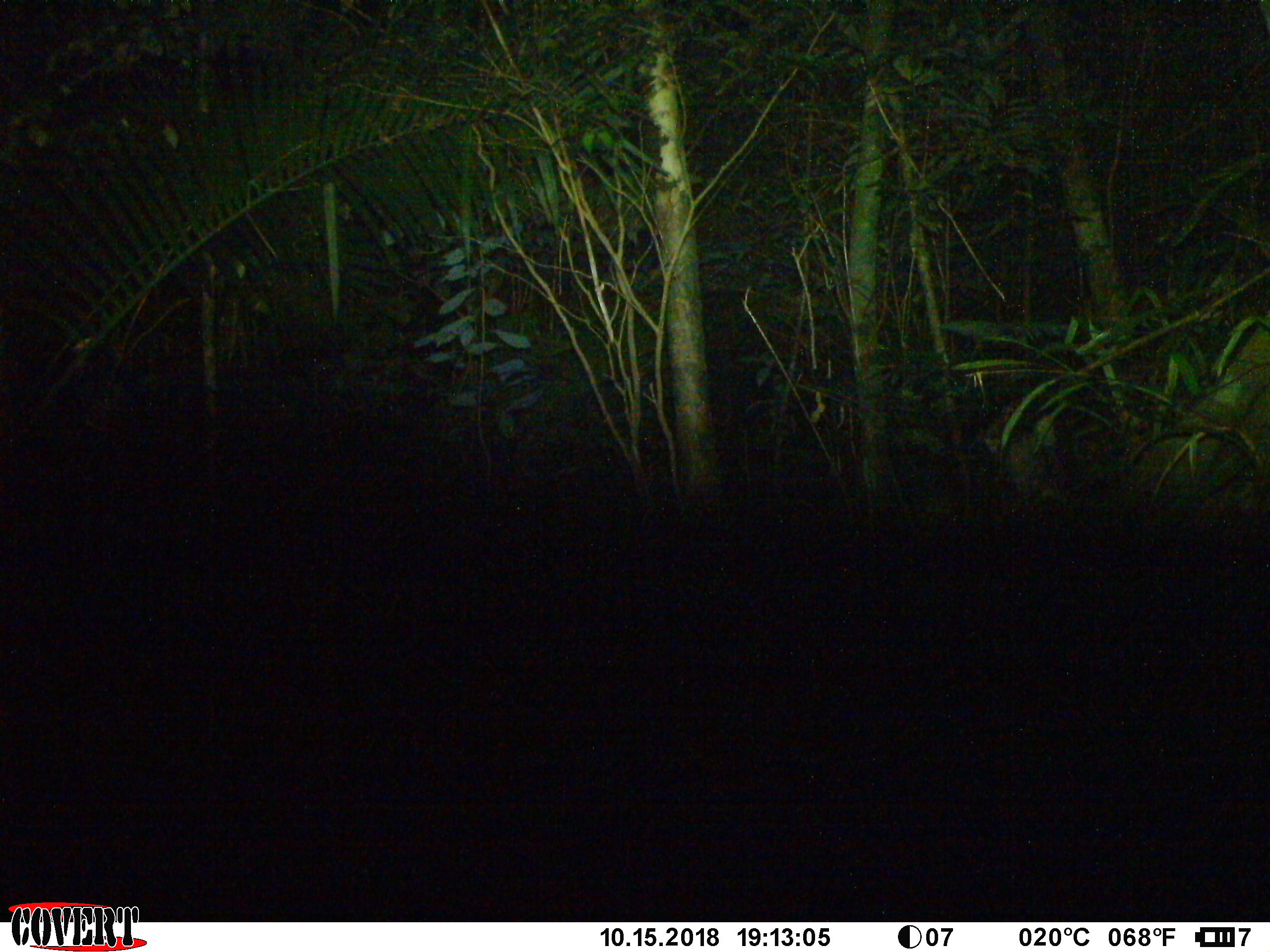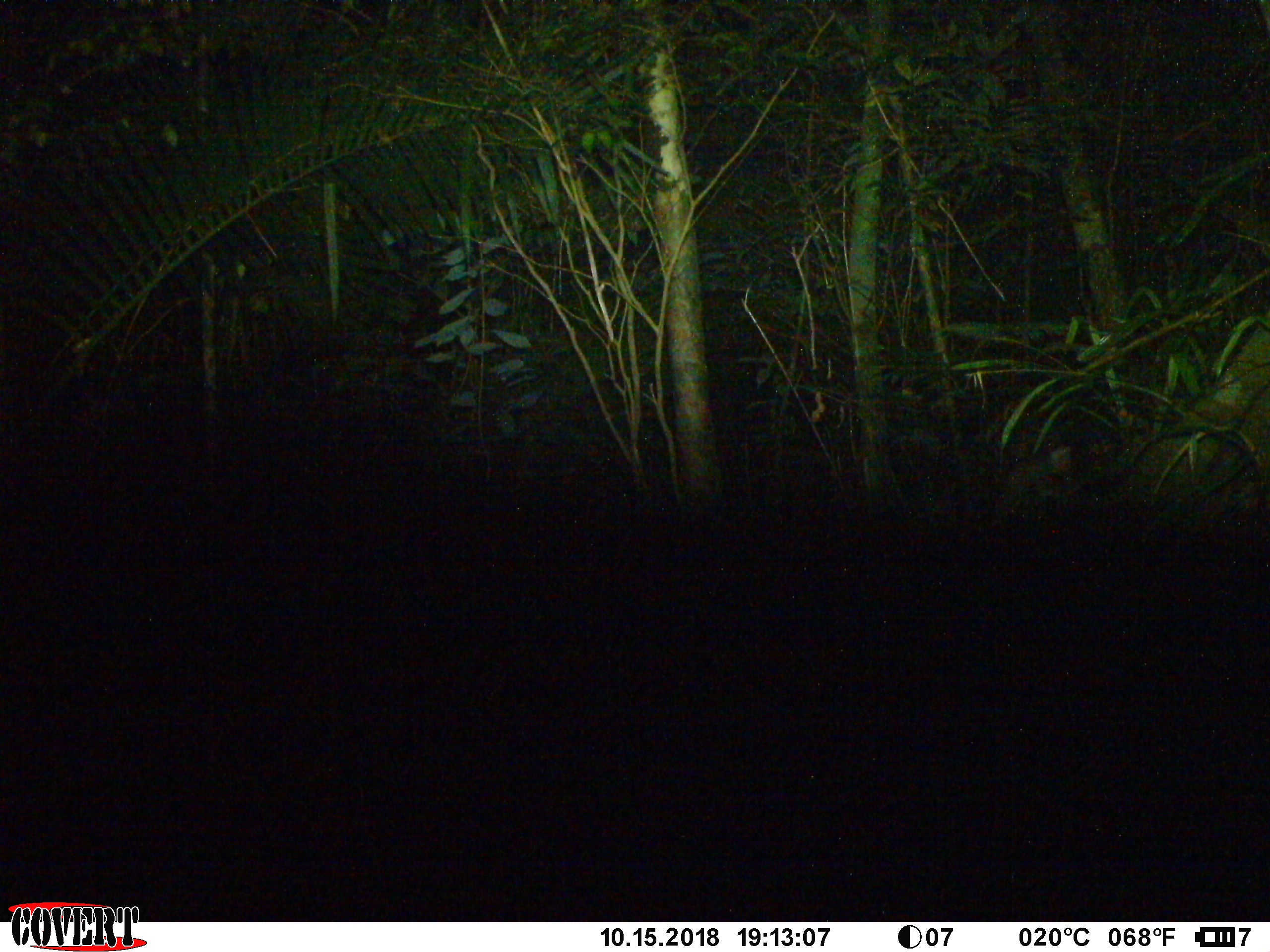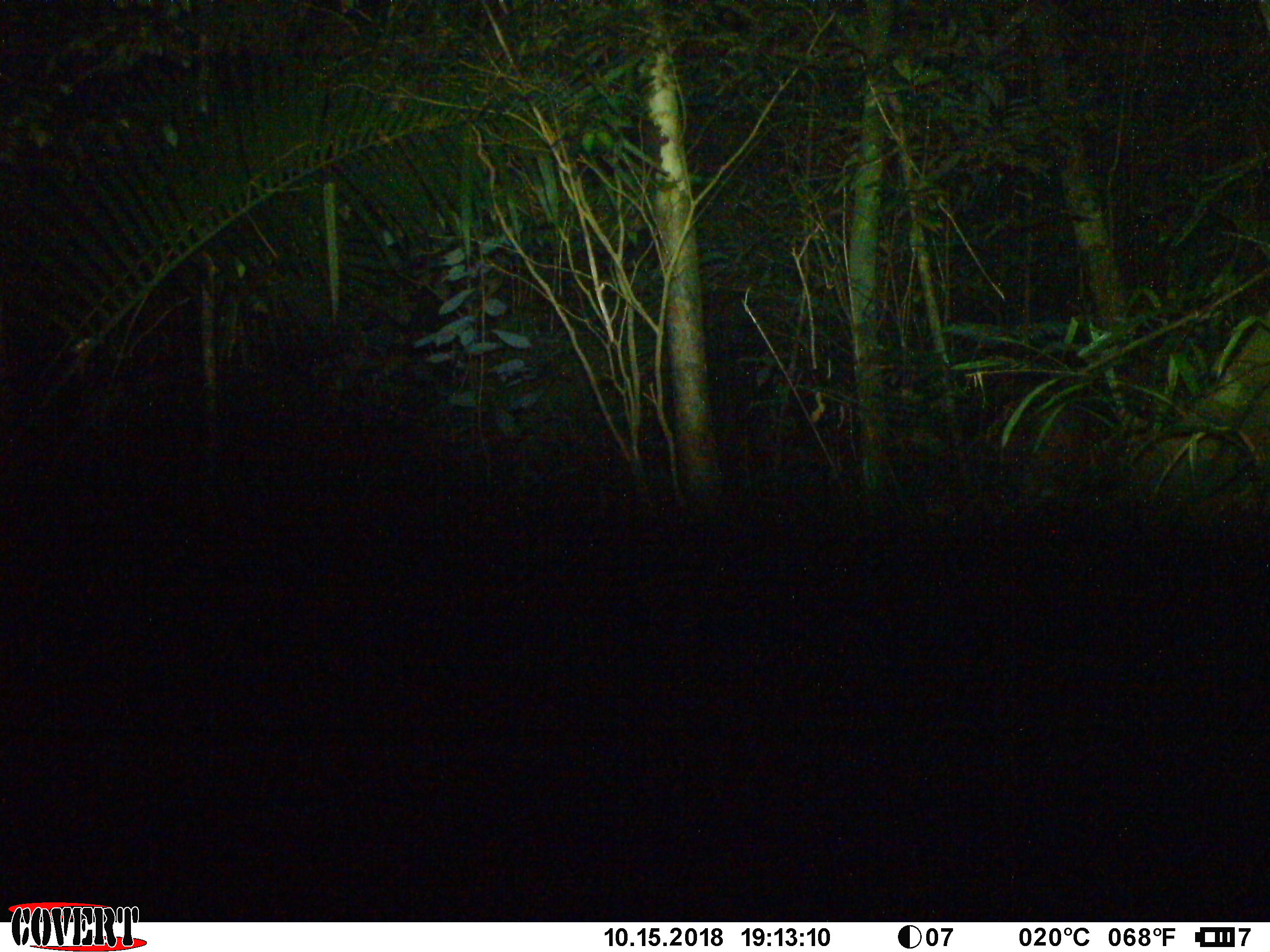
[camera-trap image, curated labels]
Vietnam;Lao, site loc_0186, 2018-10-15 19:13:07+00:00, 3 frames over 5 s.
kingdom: Animalia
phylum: Chordata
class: Mammalia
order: Artiodactyla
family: Suidae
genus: Sus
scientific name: Sus scrofa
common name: eurasian wild pig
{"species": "eurasian wild pig (Sus scrofa)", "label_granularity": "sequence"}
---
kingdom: Animalia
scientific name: Animalia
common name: animal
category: unidentified animal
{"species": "unidentified animal (animal) (Animalia)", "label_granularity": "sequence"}